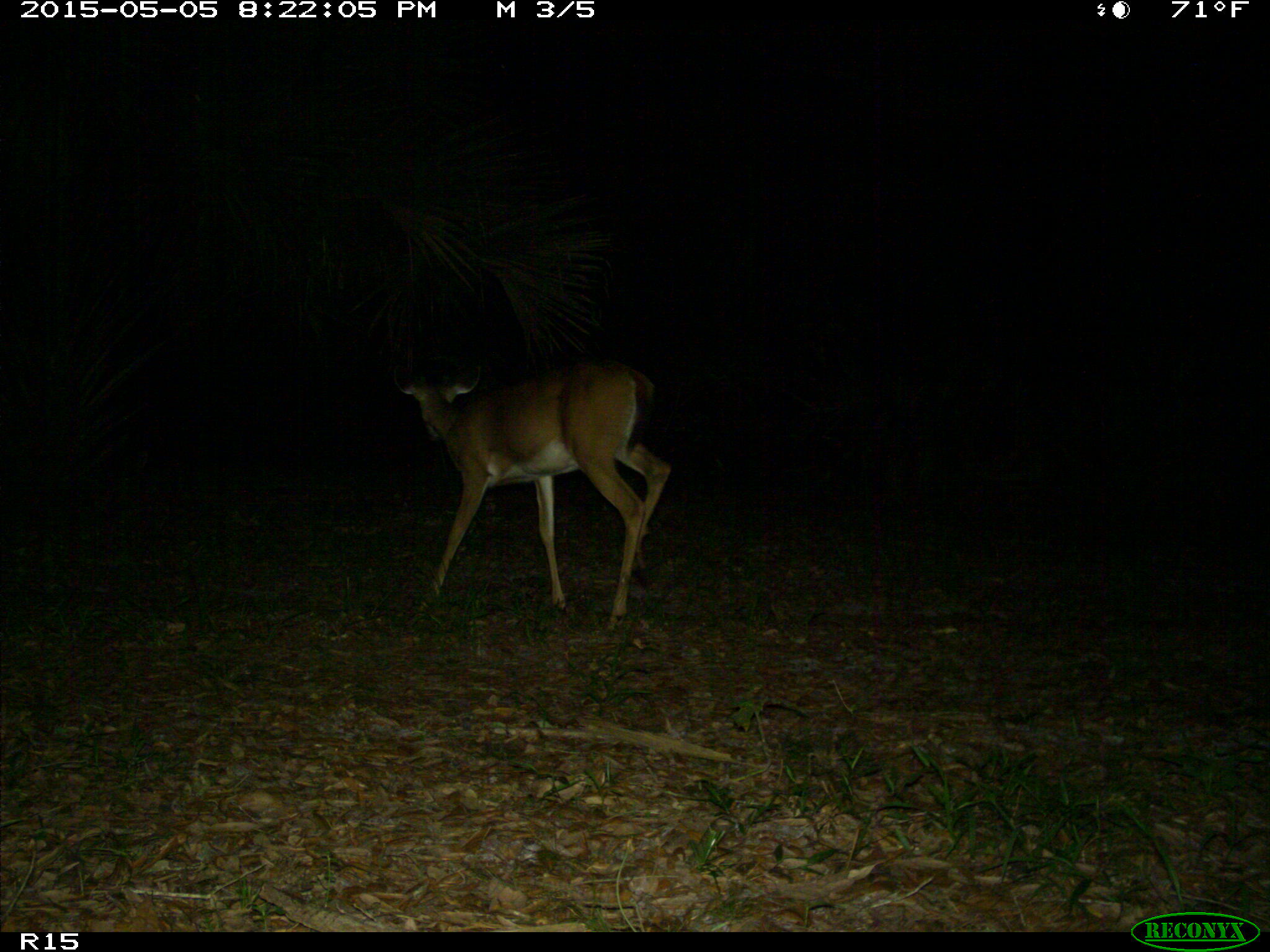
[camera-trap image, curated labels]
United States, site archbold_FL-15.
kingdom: Animalia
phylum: Chordata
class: Mammalia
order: Artiodactyla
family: Cervidae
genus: Odocoileus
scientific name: Odocoileus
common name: deer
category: unidentified deer